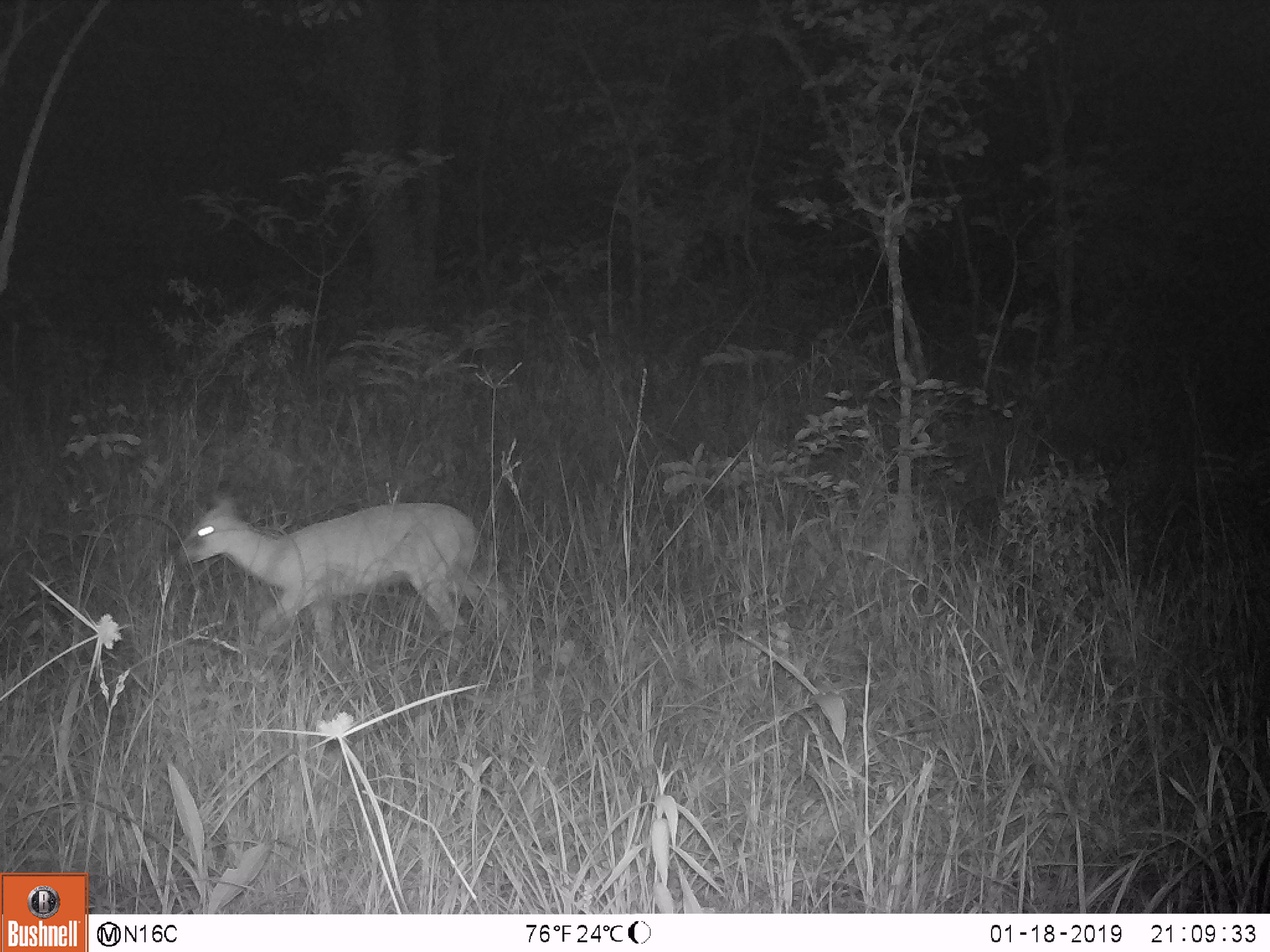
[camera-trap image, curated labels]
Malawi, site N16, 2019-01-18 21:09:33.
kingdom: Animalia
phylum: Chordata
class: Mammalia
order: Artiodactyla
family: Bovidae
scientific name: Antilopinae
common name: small antelope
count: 1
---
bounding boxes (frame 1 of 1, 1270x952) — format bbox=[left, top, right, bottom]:
small antelope: bbox=[171, 495, 493, 656]